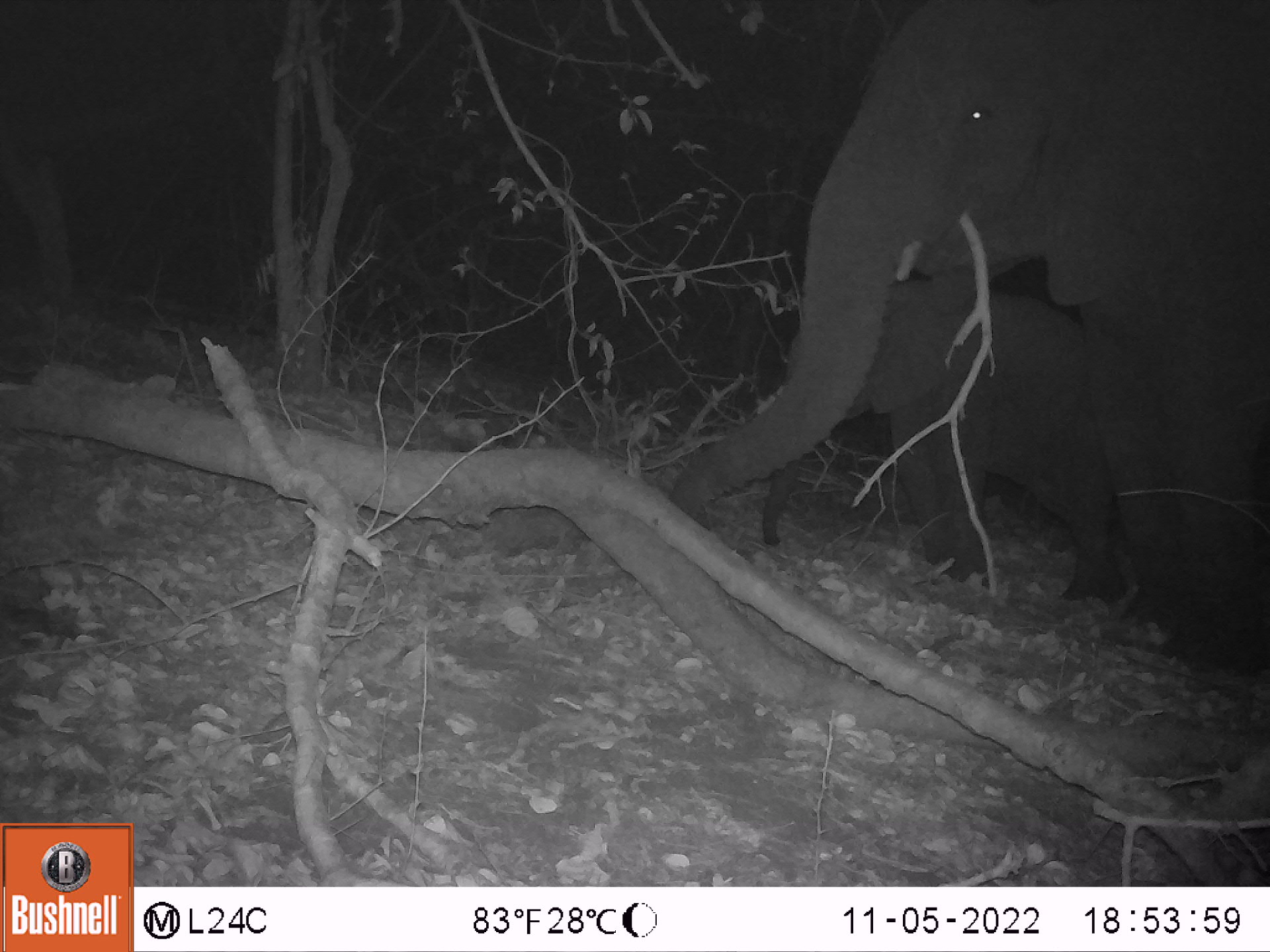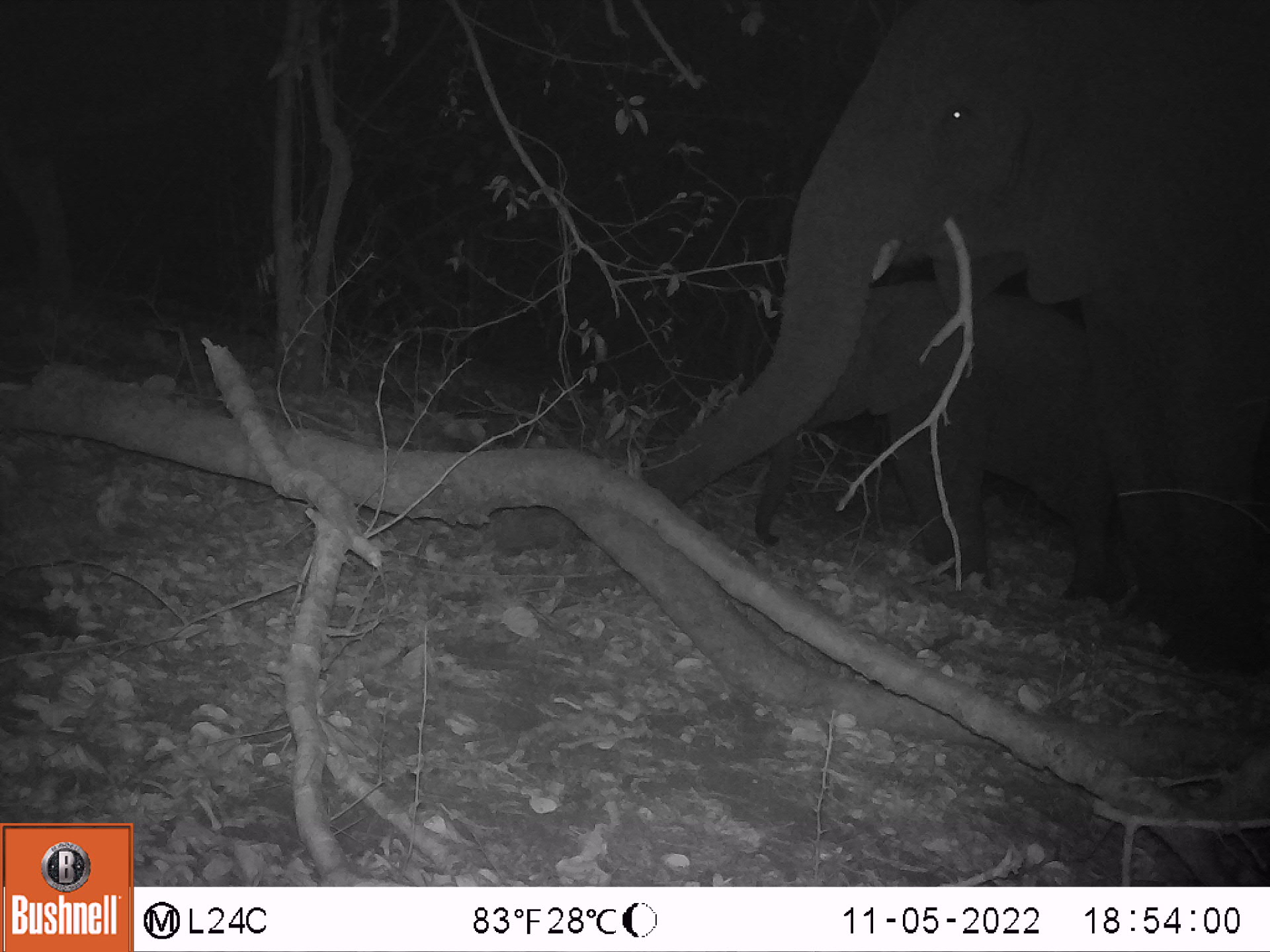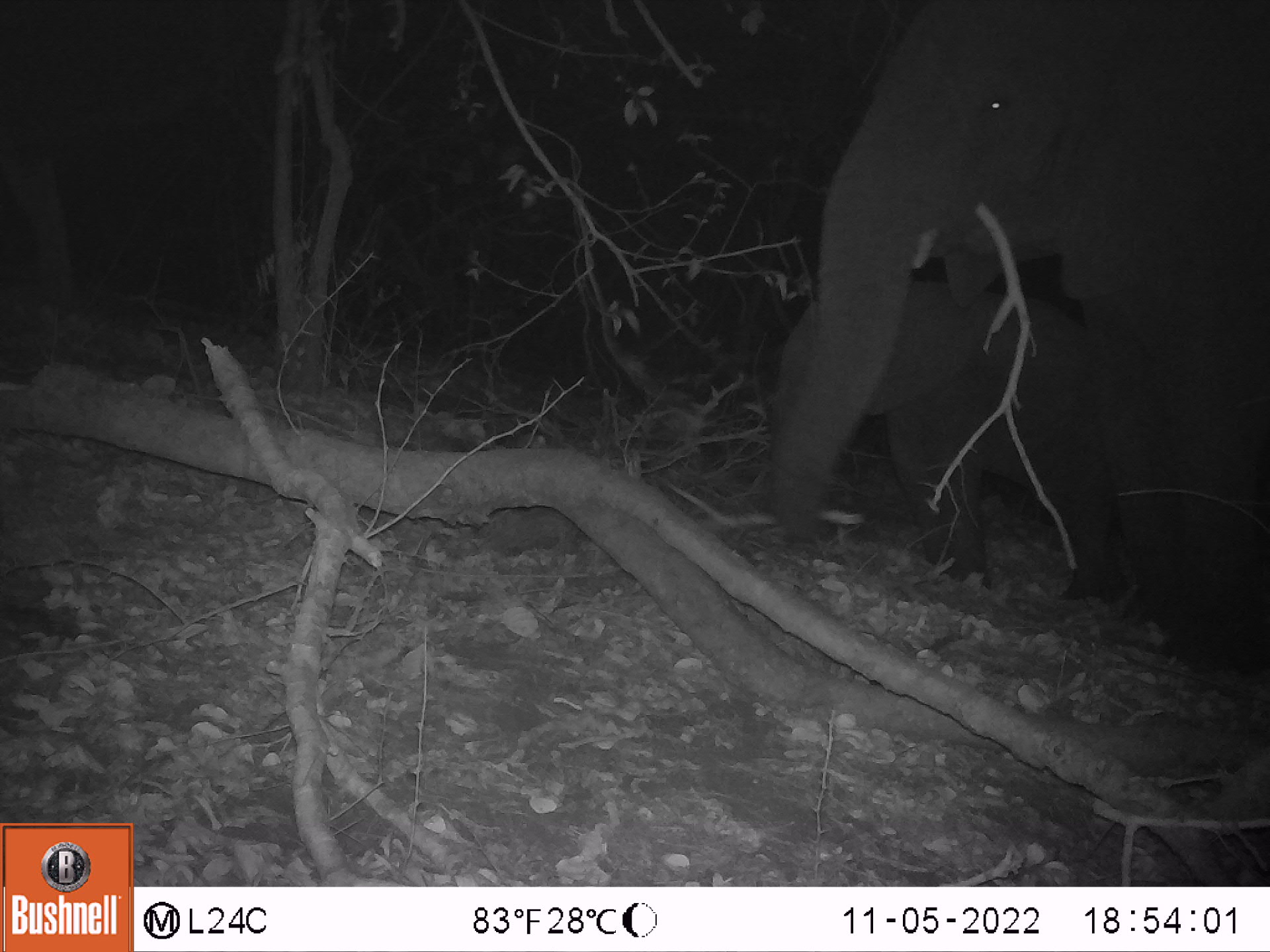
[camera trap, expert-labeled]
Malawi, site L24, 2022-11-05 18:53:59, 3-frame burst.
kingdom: Animalia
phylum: Chordata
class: Mammalia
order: Proboscidea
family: Elephantidae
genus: Loxodonta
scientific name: Loxodonta africana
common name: african savanna elephant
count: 2